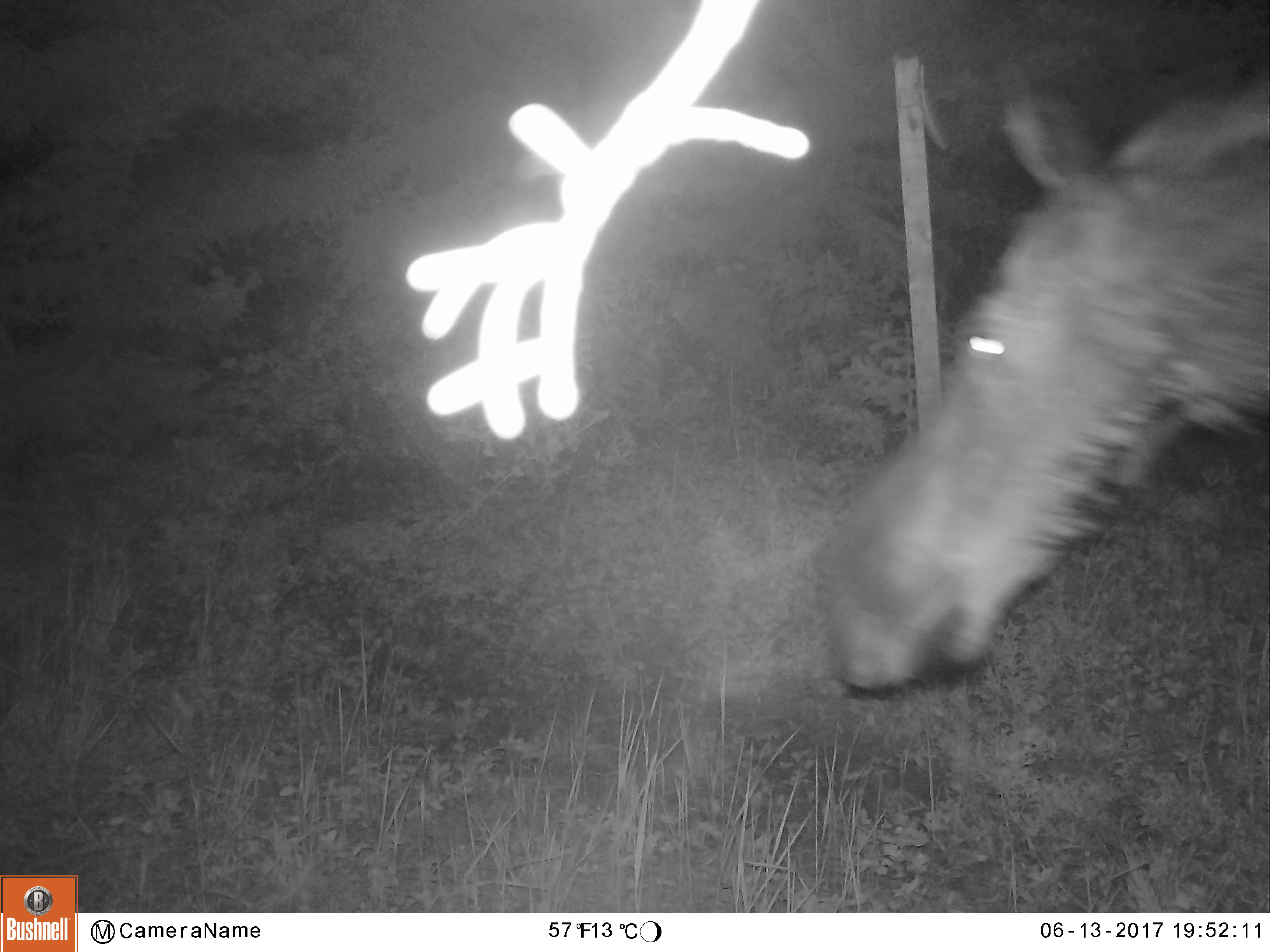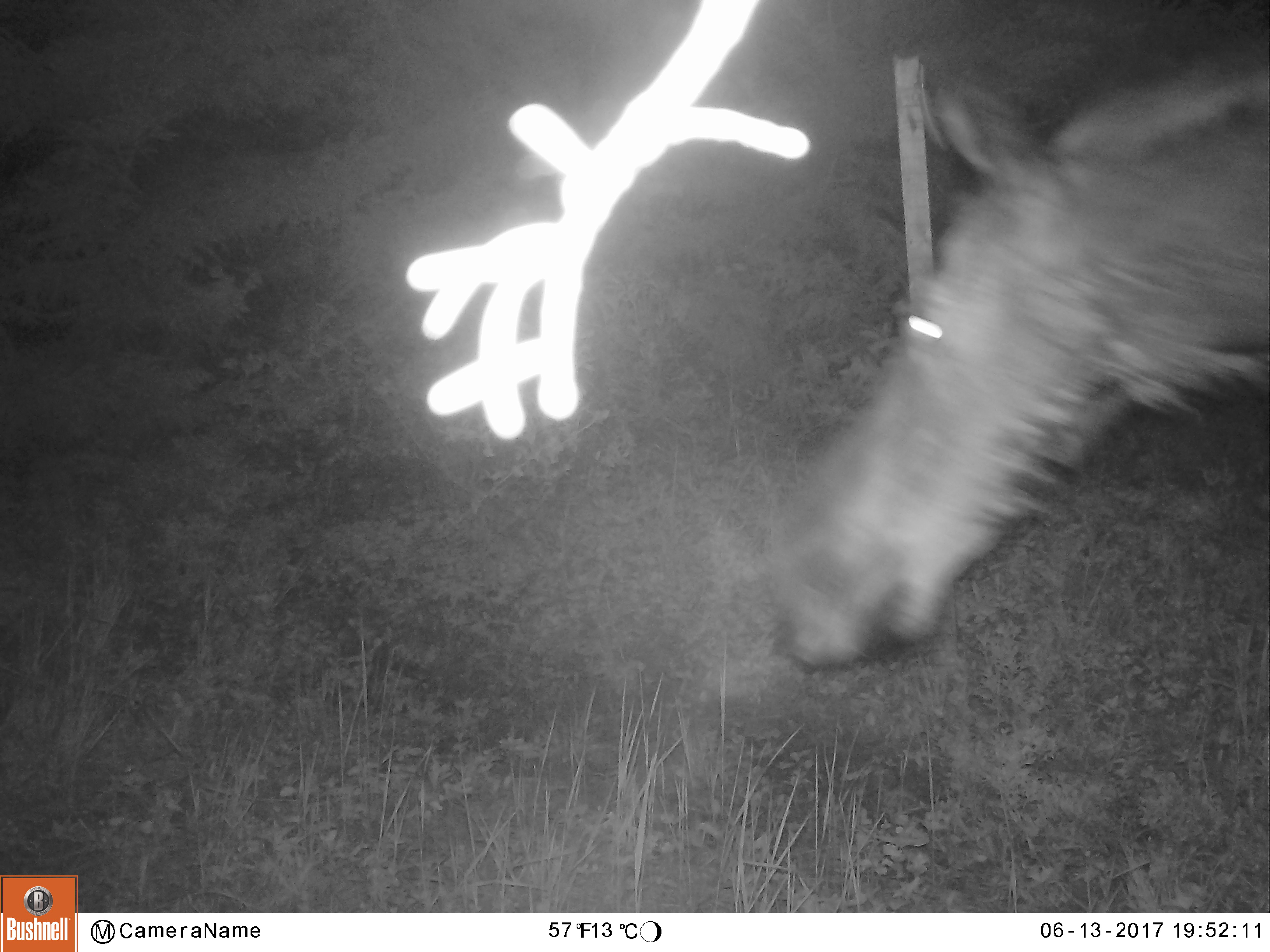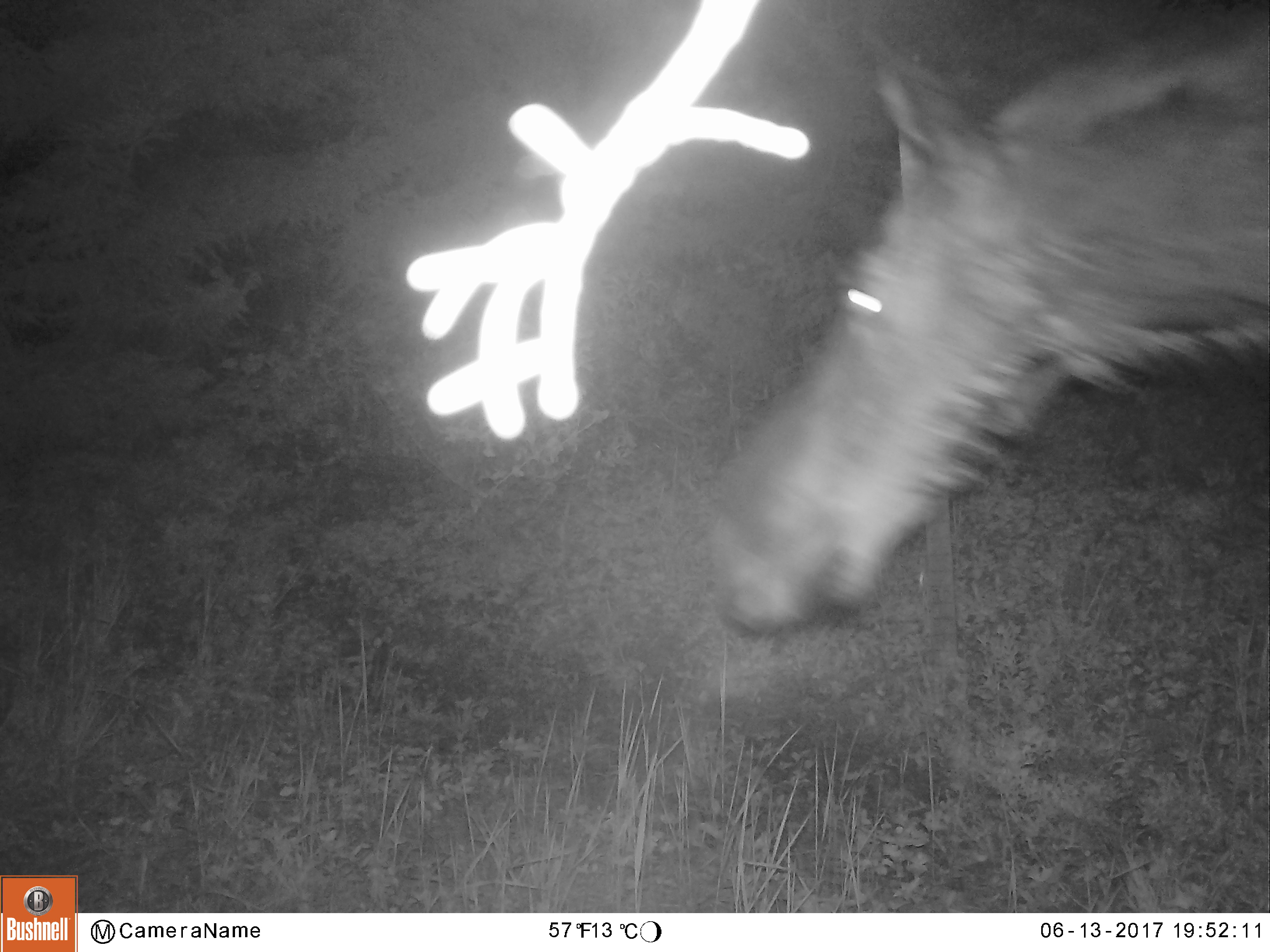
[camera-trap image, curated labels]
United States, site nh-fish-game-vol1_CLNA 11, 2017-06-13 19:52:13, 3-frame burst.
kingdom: Animalia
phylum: Chordata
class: Mammalia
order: Artiodactyla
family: Cervidae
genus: Alces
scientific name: Alces alces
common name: moose